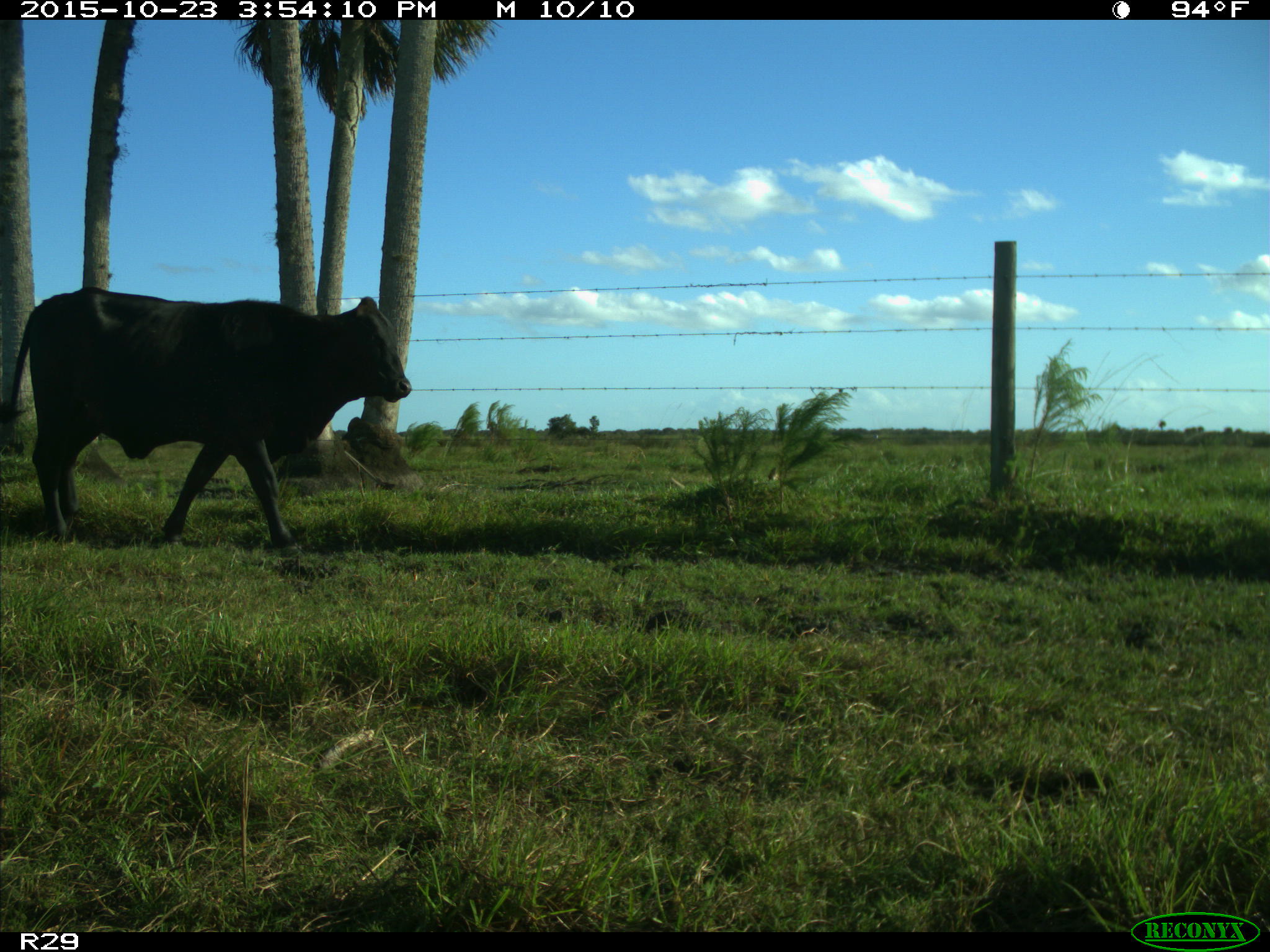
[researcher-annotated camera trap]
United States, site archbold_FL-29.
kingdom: Animalia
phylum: Chordata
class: Mammalia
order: Artiodactyla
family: Bovidae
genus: Bos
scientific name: Bos taurus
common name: domestic cow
Bos taurus (domestic cow).